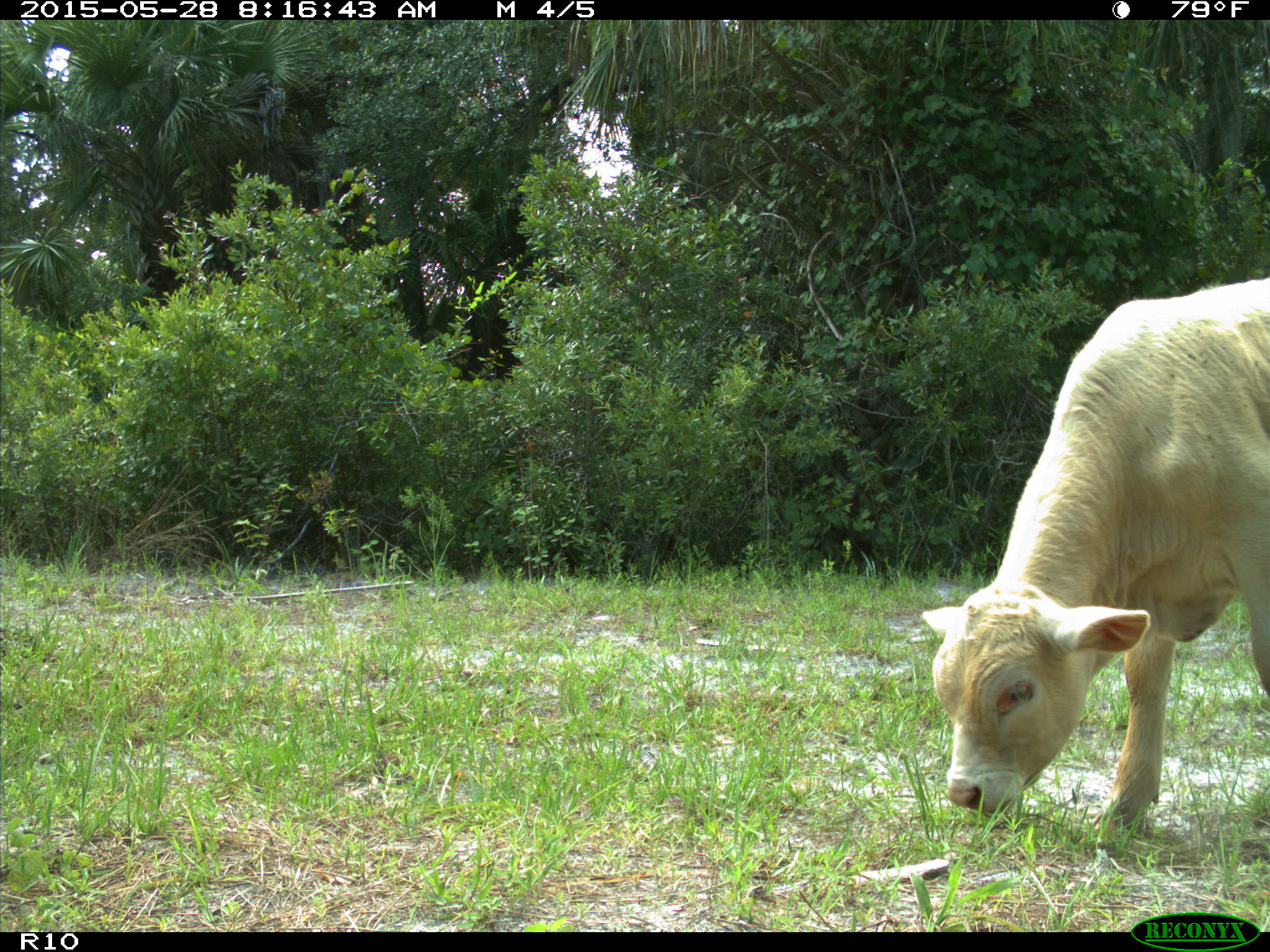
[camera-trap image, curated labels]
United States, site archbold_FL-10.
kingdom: Animalia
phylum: Chordata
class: Mammalia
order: Artiodactyla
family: Bovidae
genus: Bos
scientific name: Bos taurus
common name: domestic cow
Bos taurus (domestic cow).